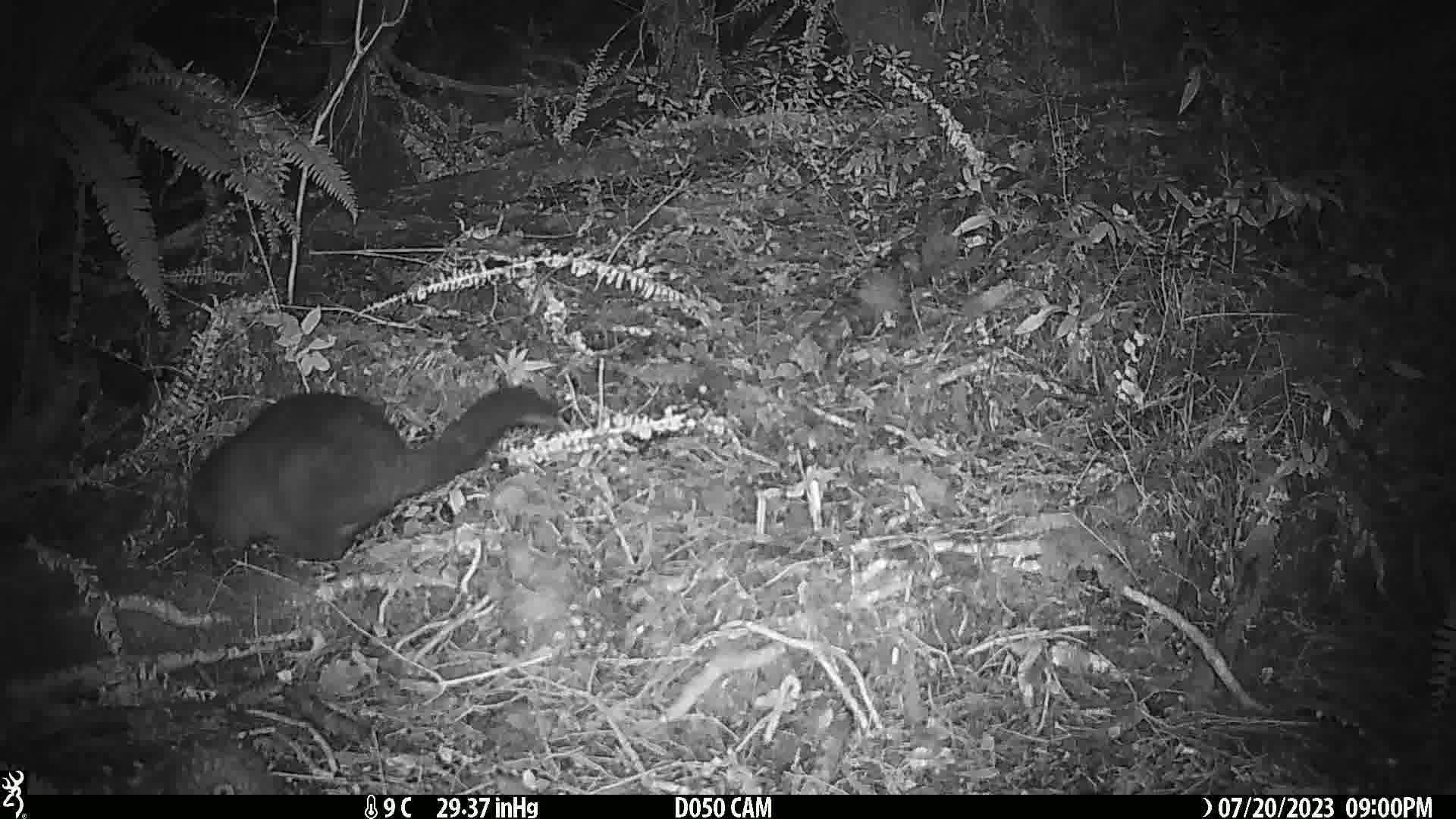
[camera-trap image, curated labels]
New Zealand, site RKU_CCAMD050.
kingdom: Animalia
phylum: Chordata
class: Mammalia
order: Diprotodontia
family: Phalangeridae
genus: Trichosurus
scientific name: Trichosurus vulpecula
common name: common brushtail possum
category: possum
Possum (common brushtail possum) (Trichosurus vulpecula).